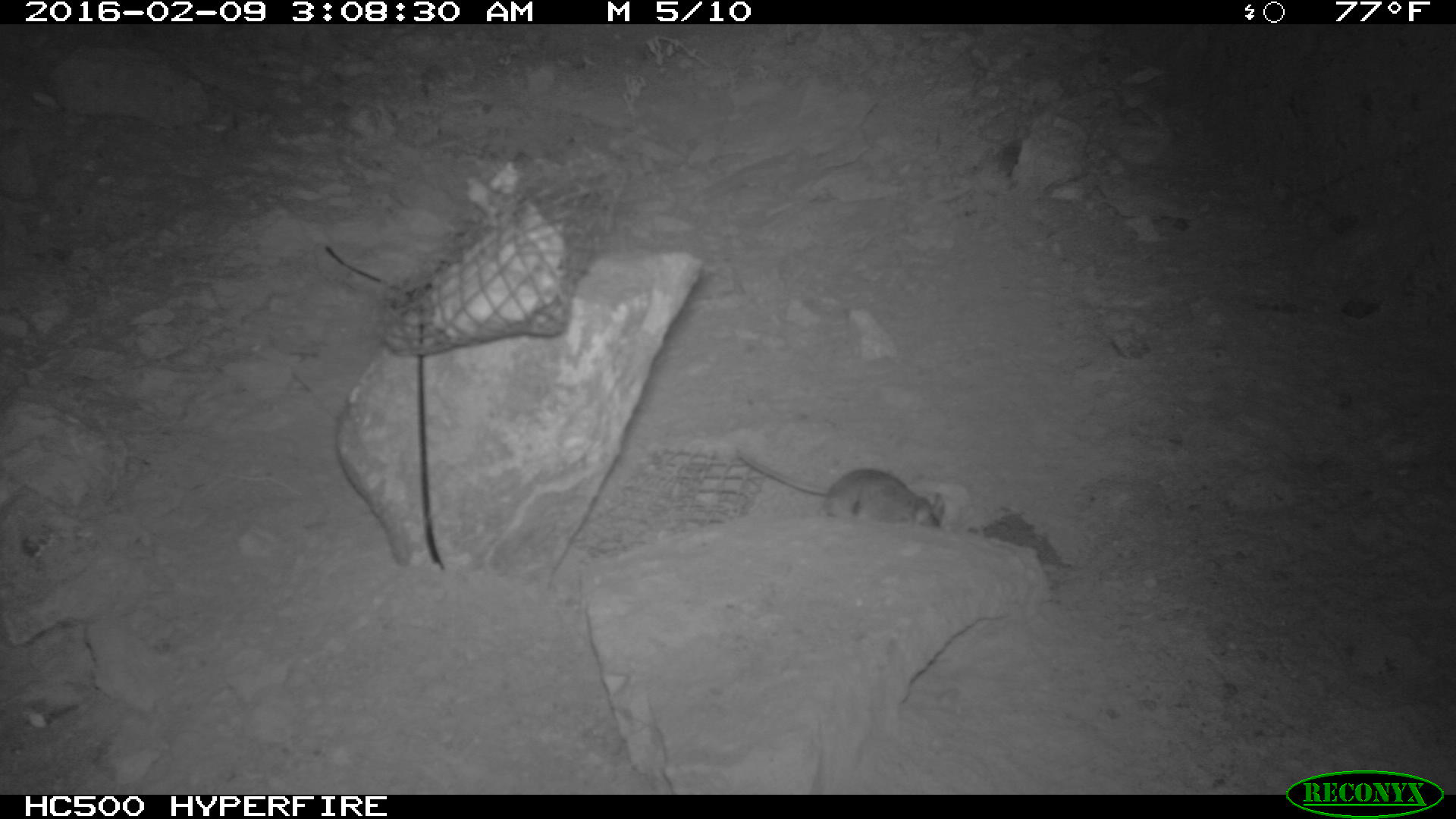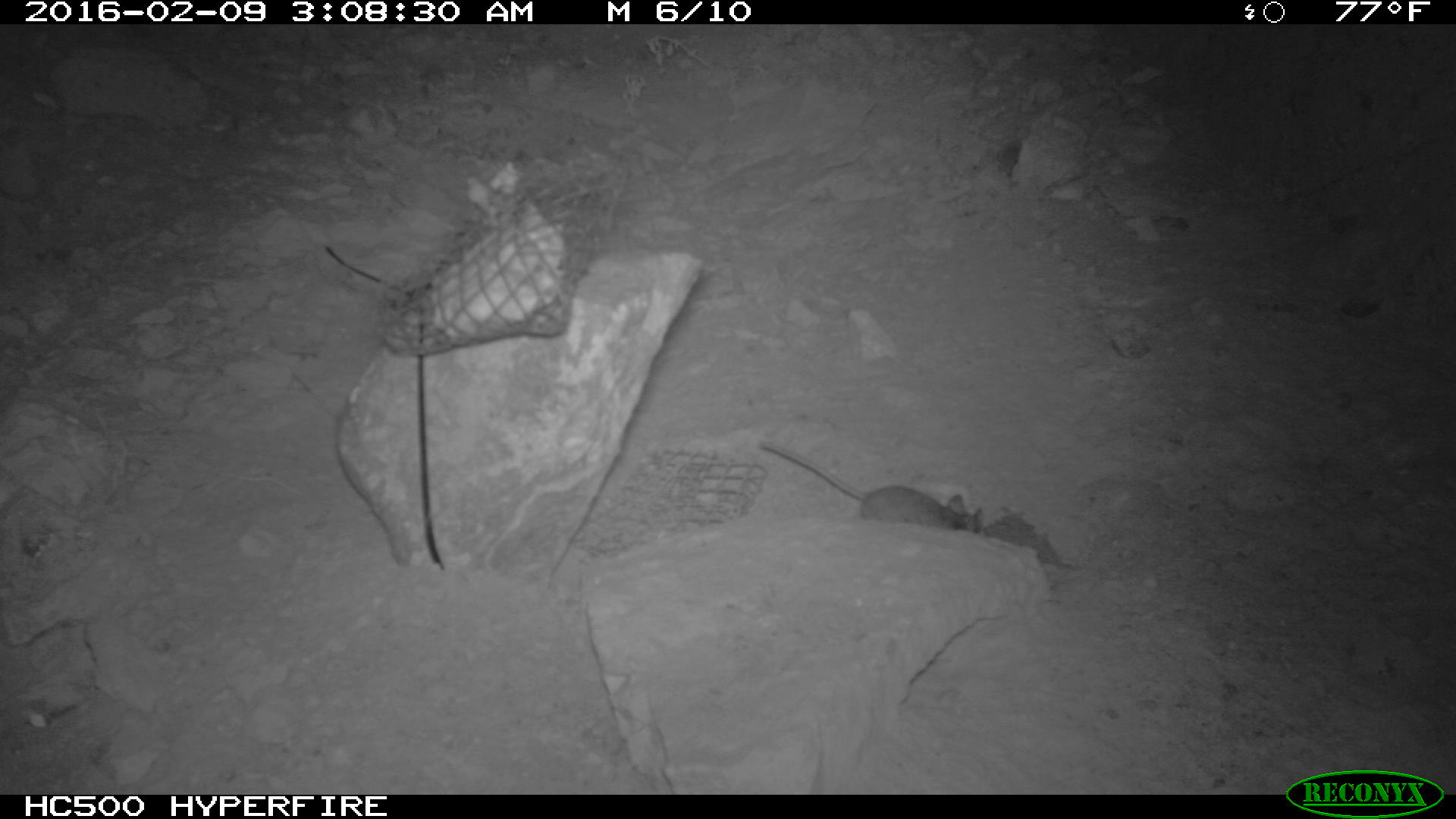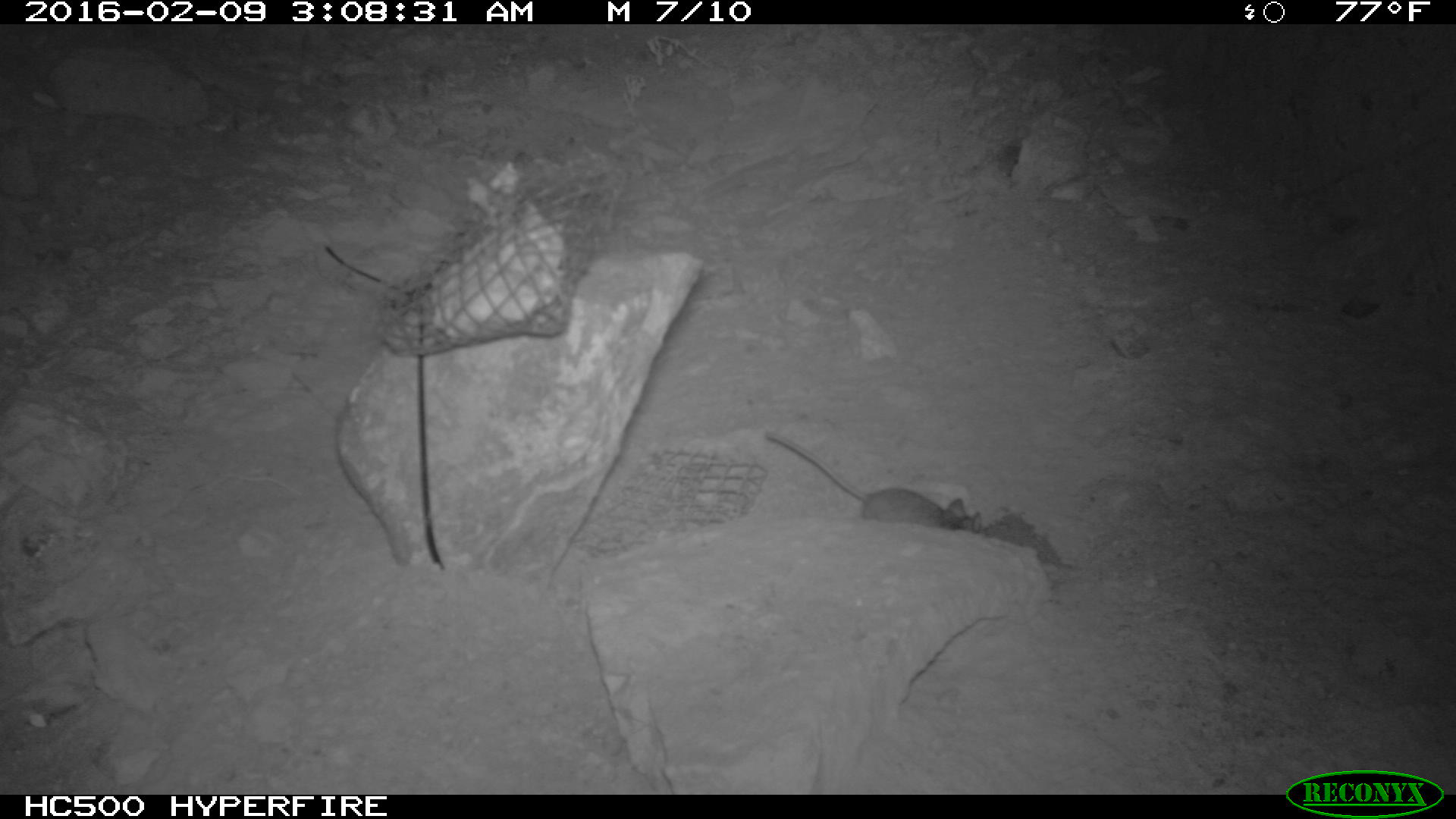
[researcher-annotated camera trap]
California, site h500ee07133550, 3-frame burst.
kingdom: Animalia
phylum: Chordata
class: Mammalia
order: Rodentia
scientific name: Rodentia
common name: rodent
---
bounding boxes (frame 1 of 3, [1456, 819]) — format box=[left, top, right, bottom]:
rodent: box=[735, 449, 944, 529]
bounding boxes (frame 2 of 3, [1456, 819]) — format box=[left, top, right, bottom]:
rodent: box=[761, 442, 982, 532]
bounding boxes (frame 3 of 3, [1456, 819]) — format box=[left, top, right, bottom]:
rodent: box=[758, 430, 981, 531]